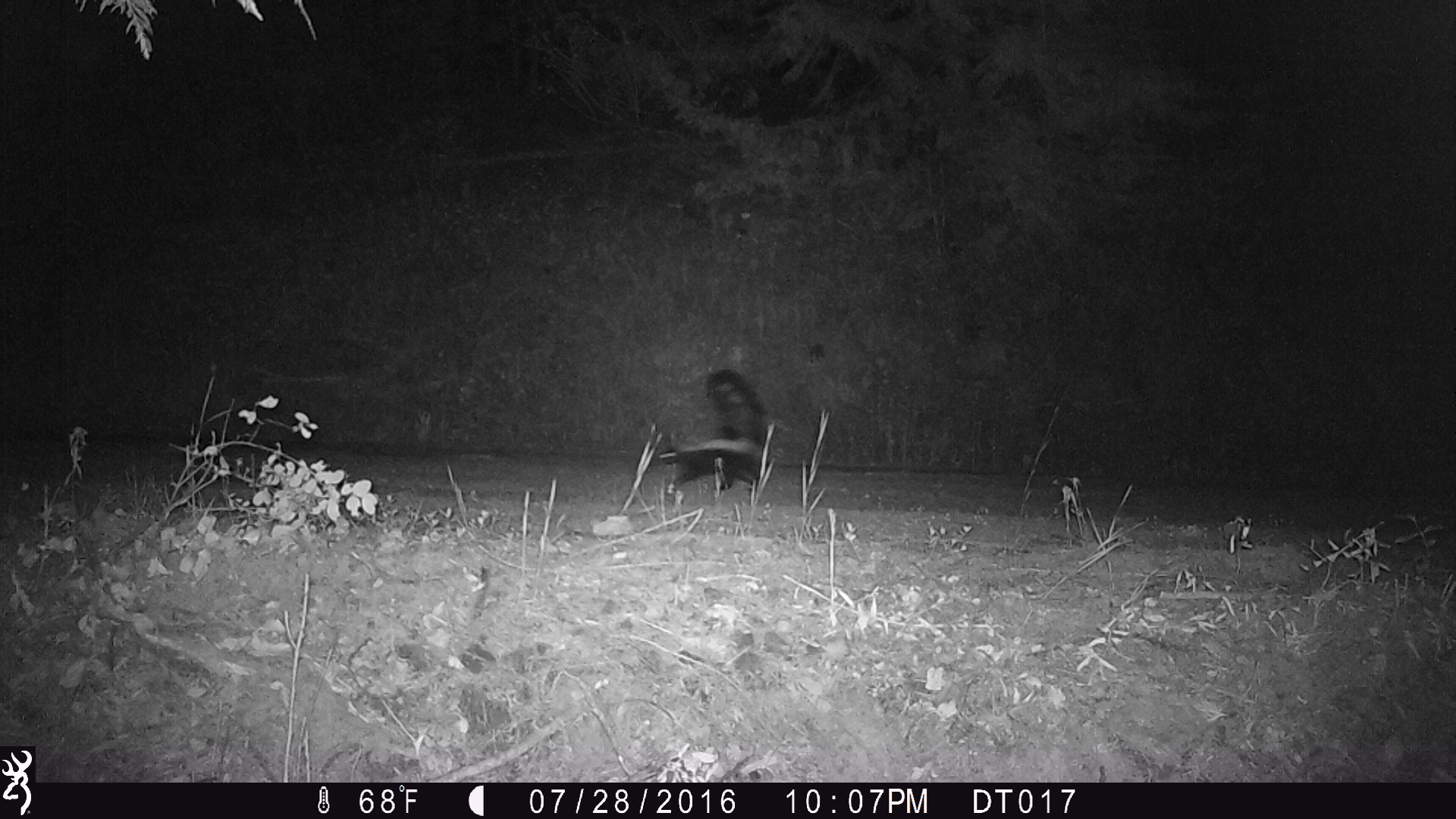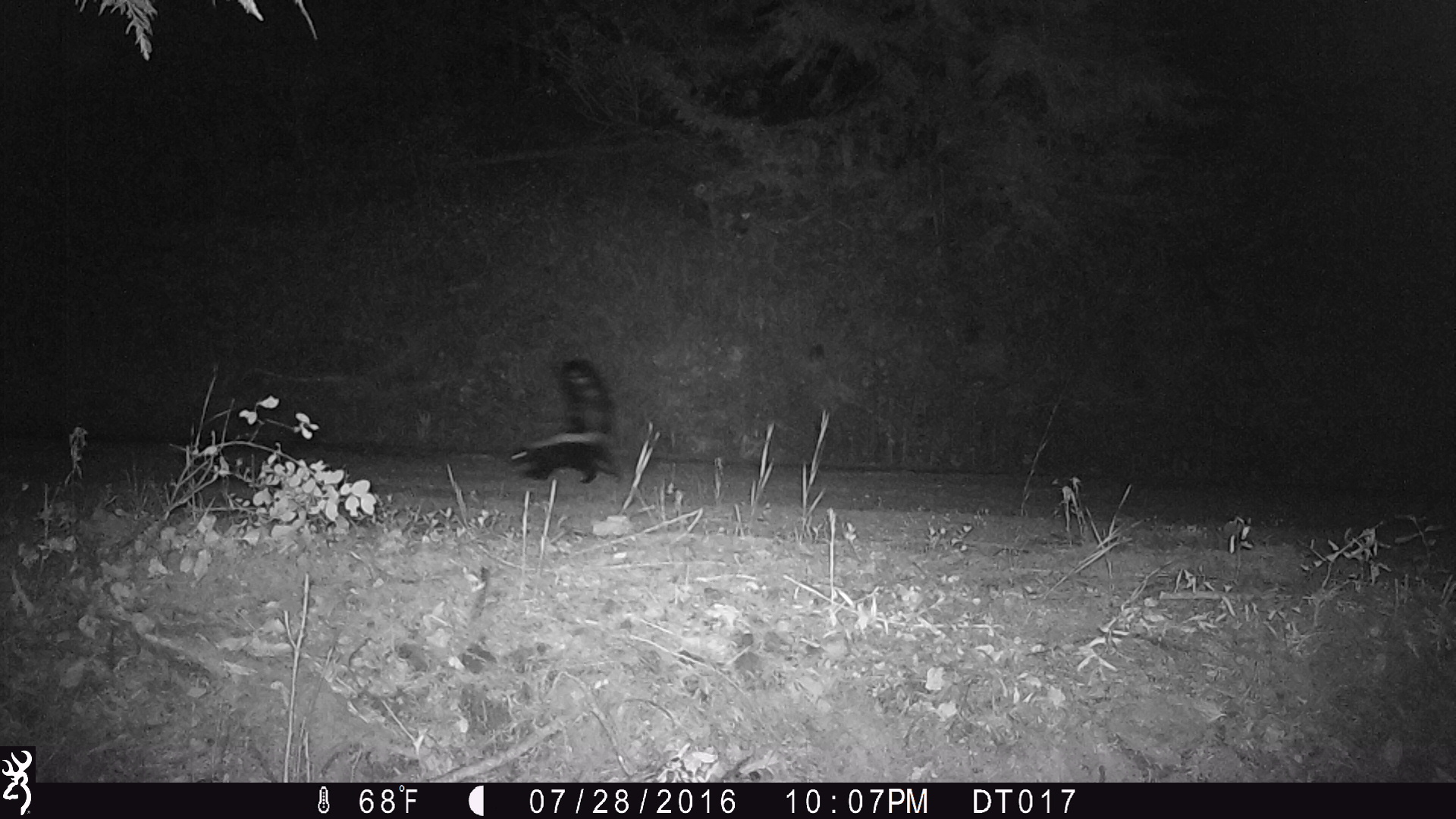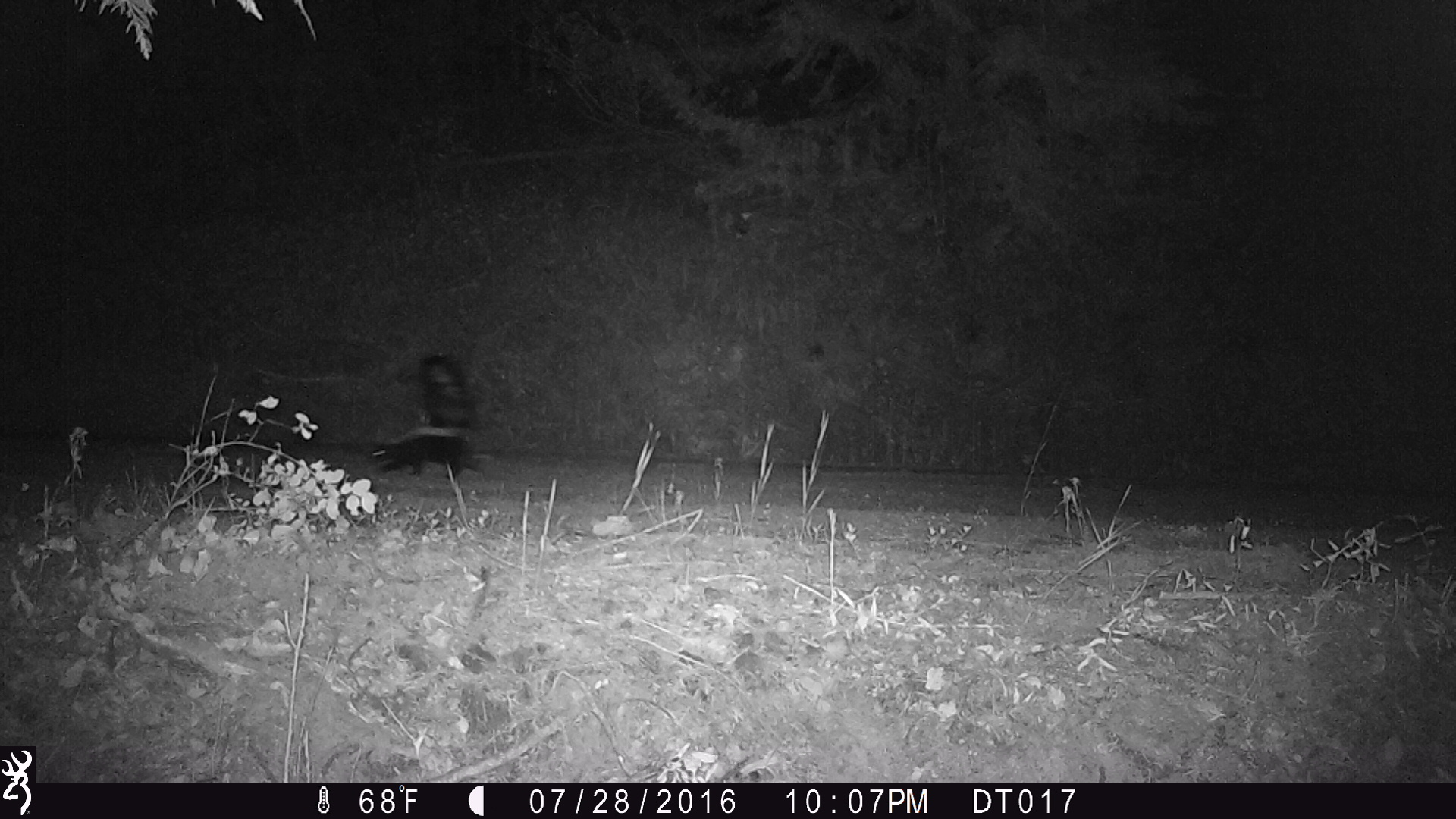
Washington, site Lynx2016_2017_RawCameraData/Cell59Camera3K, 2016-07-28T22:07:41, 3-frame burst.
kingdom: Animalia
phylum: Chordata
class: Mammalia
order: Carnivora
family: Mephitidae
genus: Mephitis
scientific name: Mephitis mephitis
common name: striped skunk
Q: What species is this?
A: Mephitis mephitis (striped skunk).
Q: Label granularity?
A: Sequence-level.